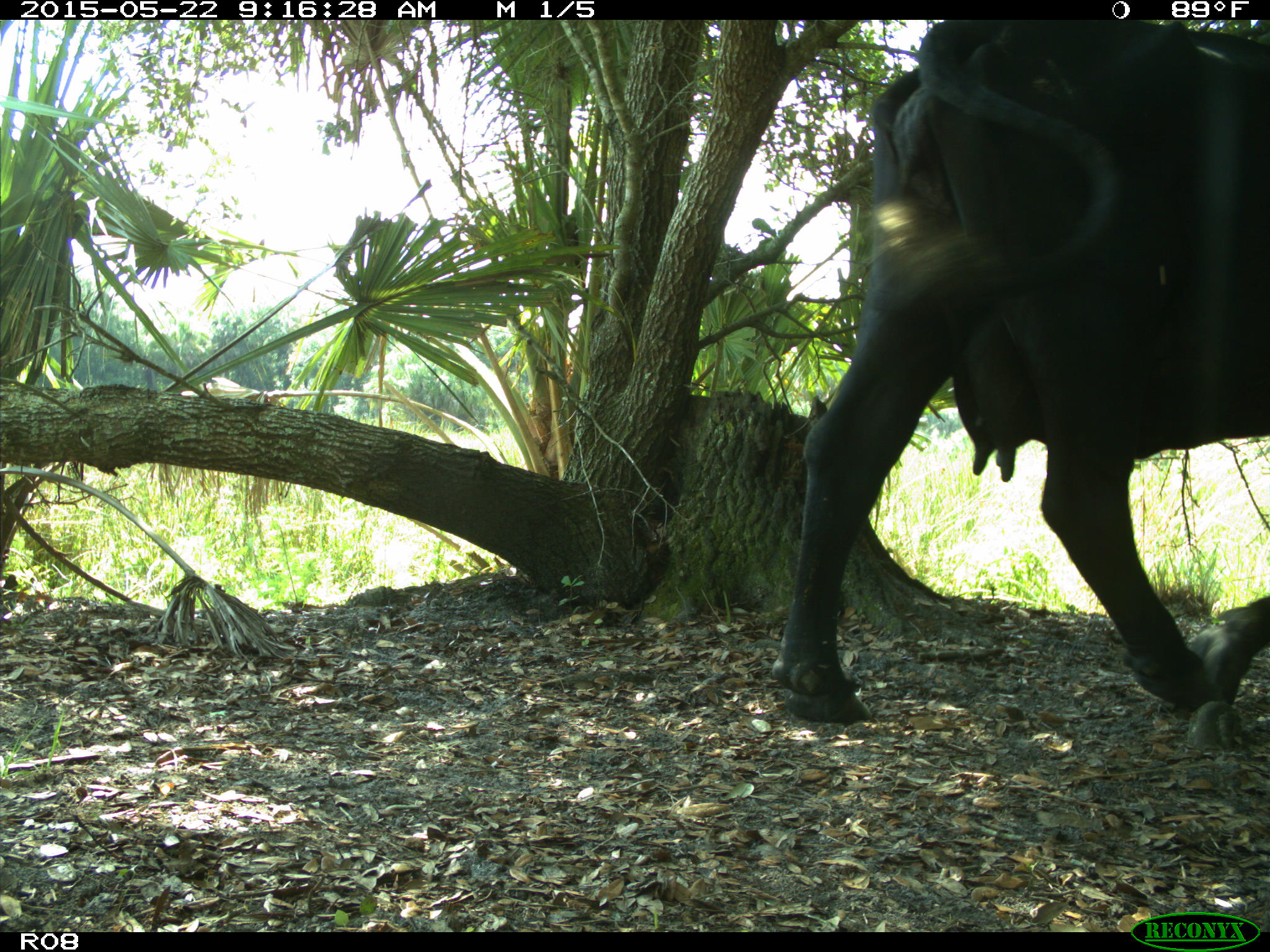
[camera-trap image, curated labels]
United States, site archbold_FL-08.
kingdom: Animalia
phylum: Chordata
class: Mammalia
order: Artiodactyla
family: Bovidae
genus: Bos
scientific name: Bos taurus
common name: domestic cow